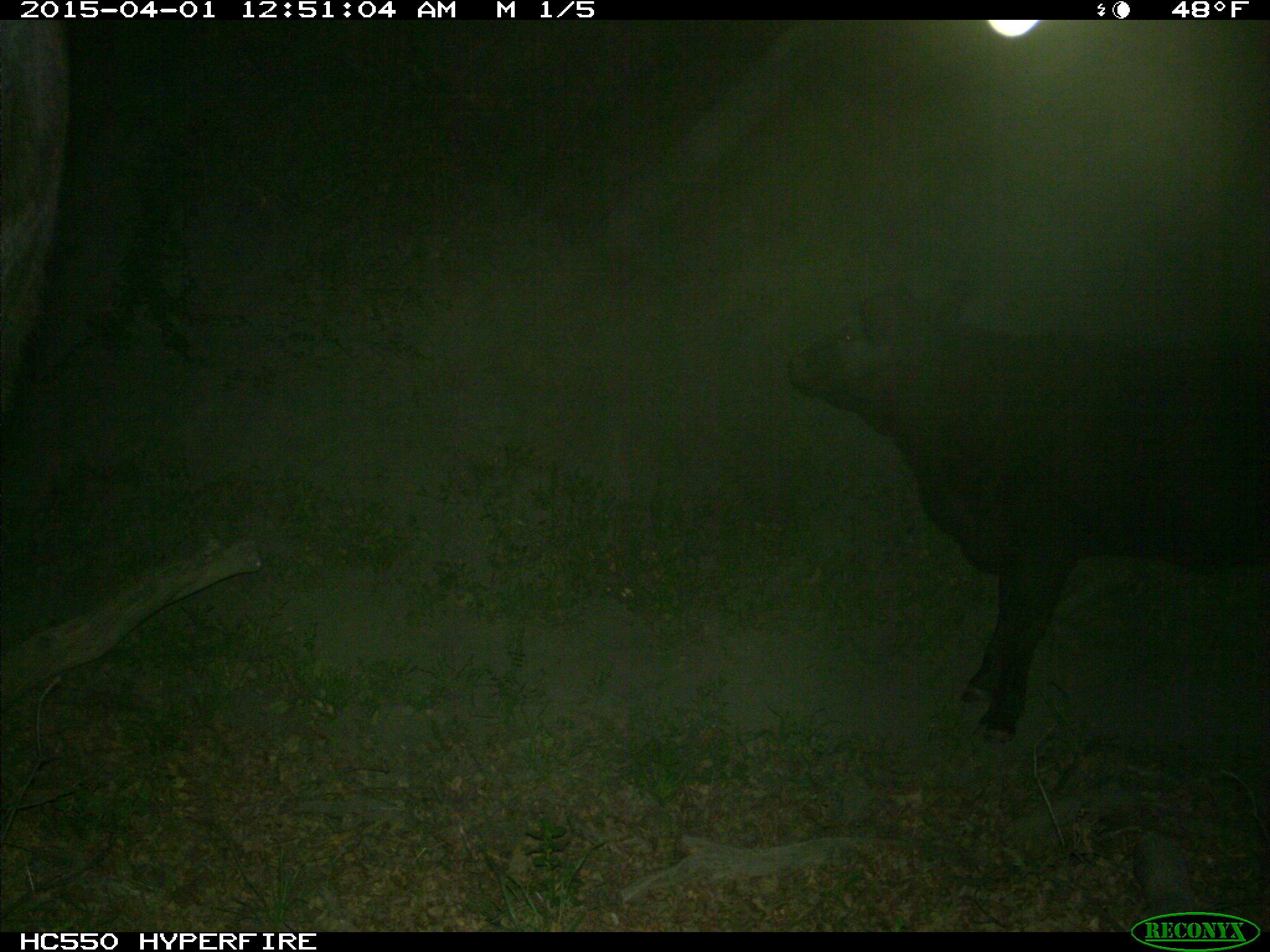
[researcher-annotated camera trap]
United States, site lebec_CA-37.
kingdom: Animalia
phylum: Chordata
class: Mammalia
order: Artiodactyla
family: Bovidae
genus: Bos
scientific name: Bos taurus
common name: domestic cow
Bos taurus (domestic cow).